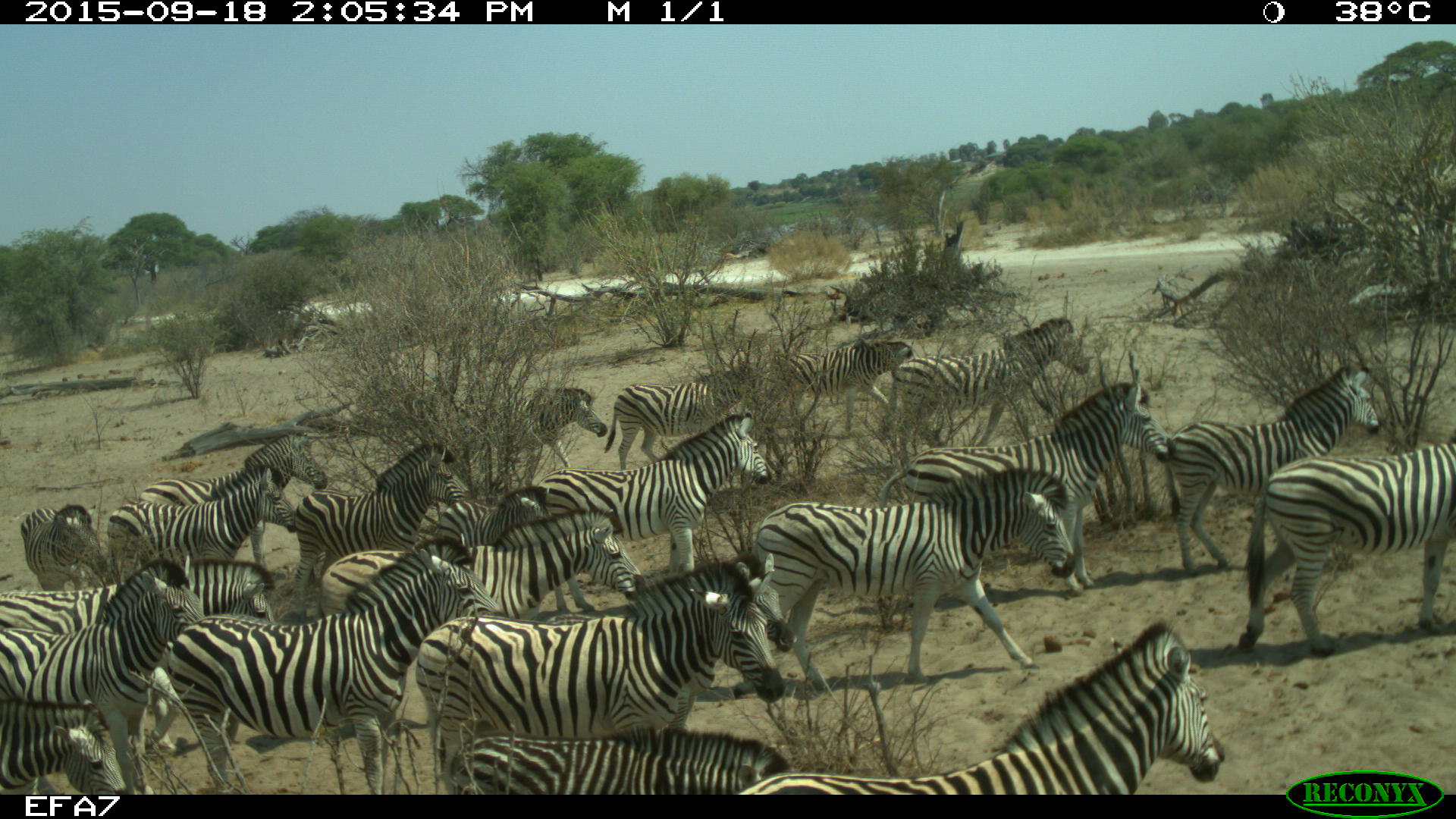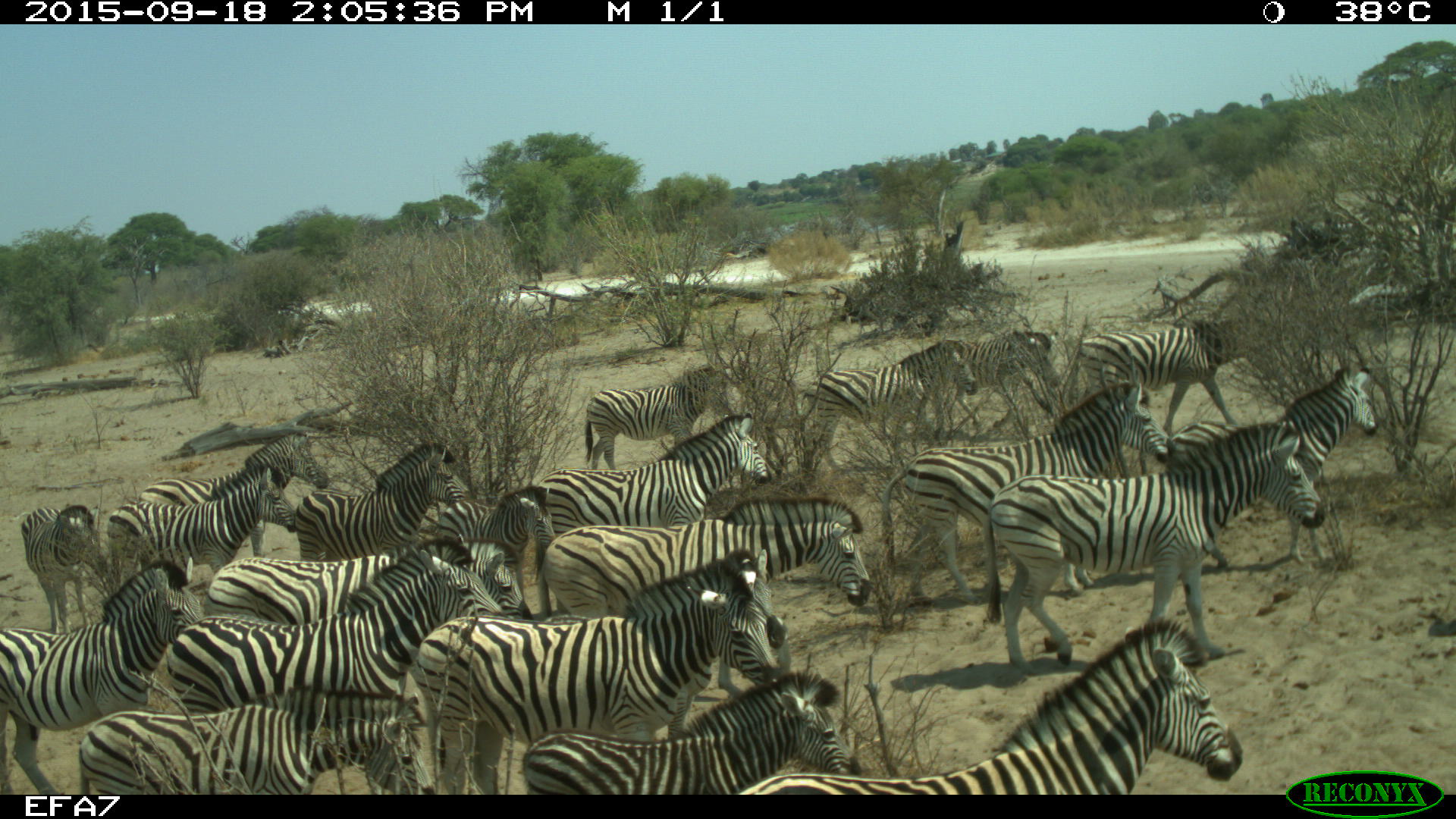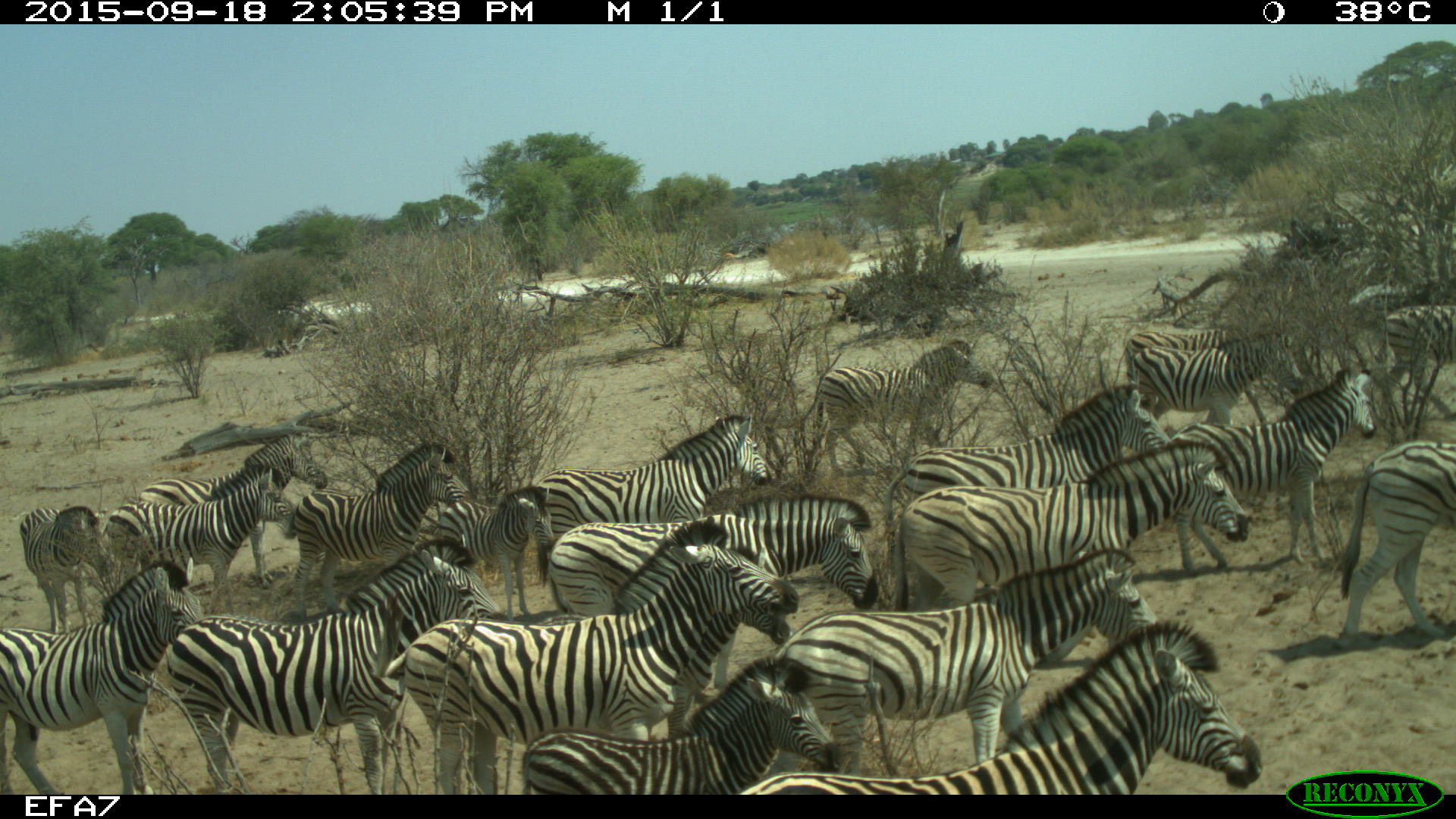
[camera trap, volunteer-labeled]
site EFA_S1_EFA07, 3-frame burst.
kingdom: Animalia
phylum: Chordata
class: Mammalia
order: Perissodactyla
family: Equidae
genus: Equus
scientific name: Equus quagga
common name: plains zebra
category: zebraplains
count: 11-50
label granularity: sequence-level